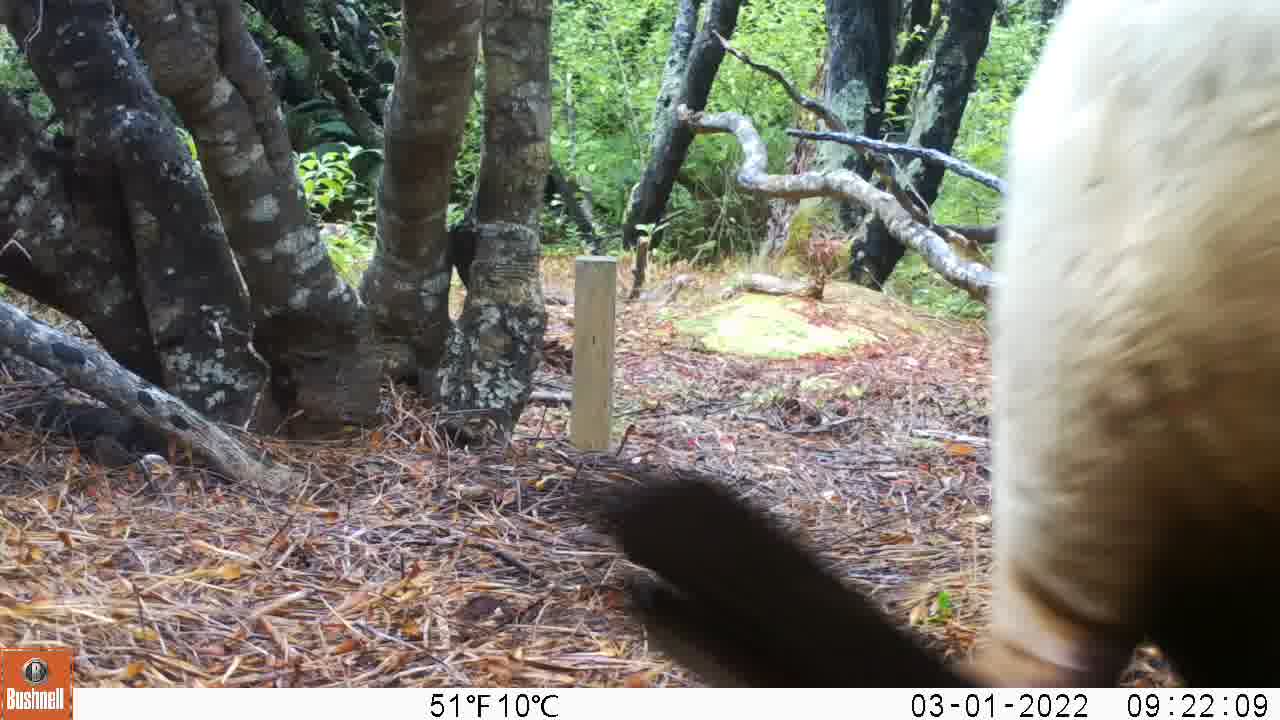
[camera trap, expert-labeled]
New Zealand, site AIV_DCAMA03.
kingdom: Animalia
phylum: Chordata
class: Mammalia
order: Carnivora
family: Otariidae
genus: Phocarctos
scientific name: Phocarctos hookeri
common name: new zealand sea lion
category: sealion